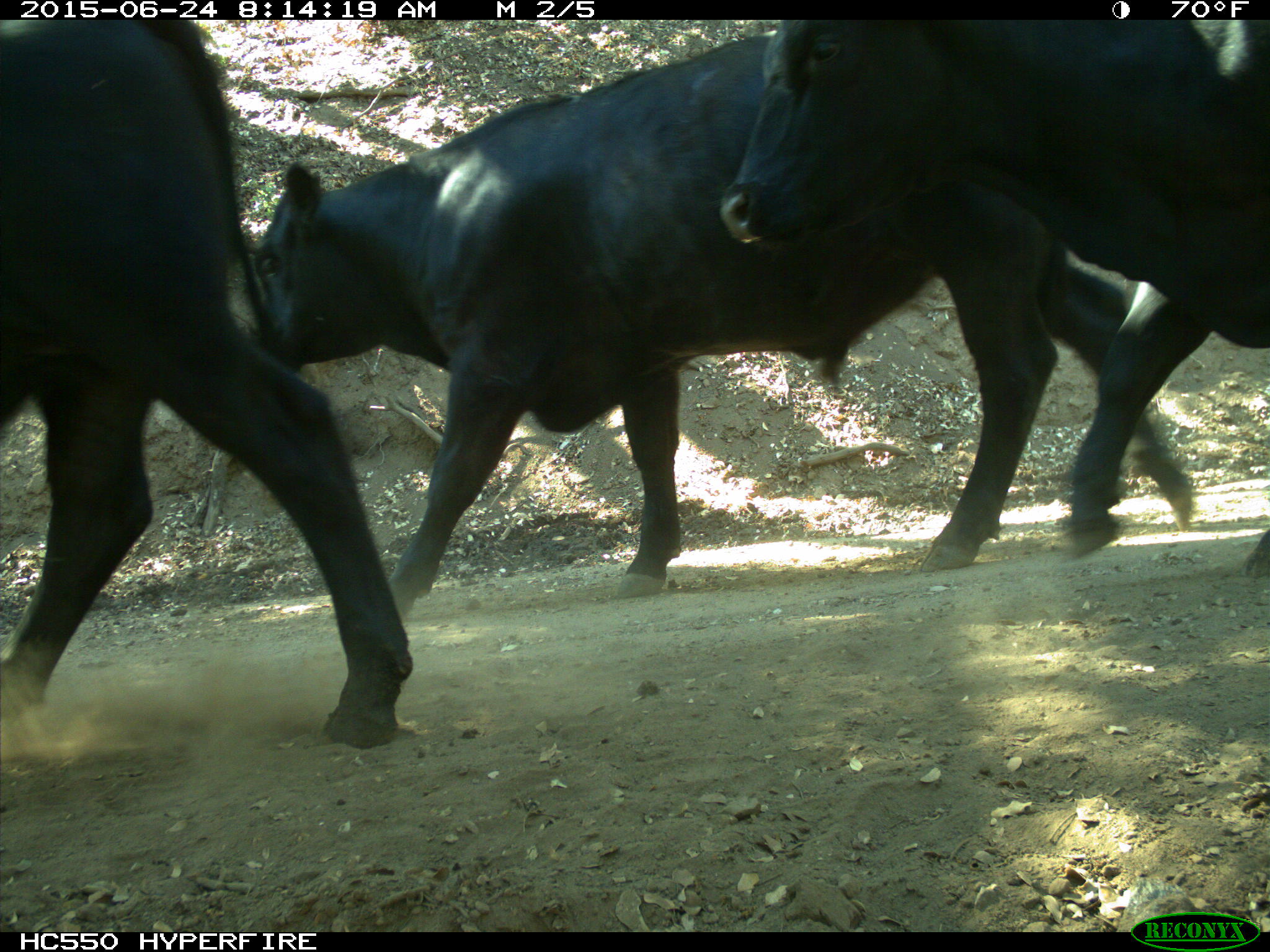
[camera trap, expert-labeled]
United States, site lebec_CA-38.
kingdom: Animalia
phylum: Chordata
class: Mammalia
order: Artiodactyla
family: Bovidae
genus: Bos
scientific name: Bos taurus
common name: domestic cow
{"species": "Bos taurus (domestic cow)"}